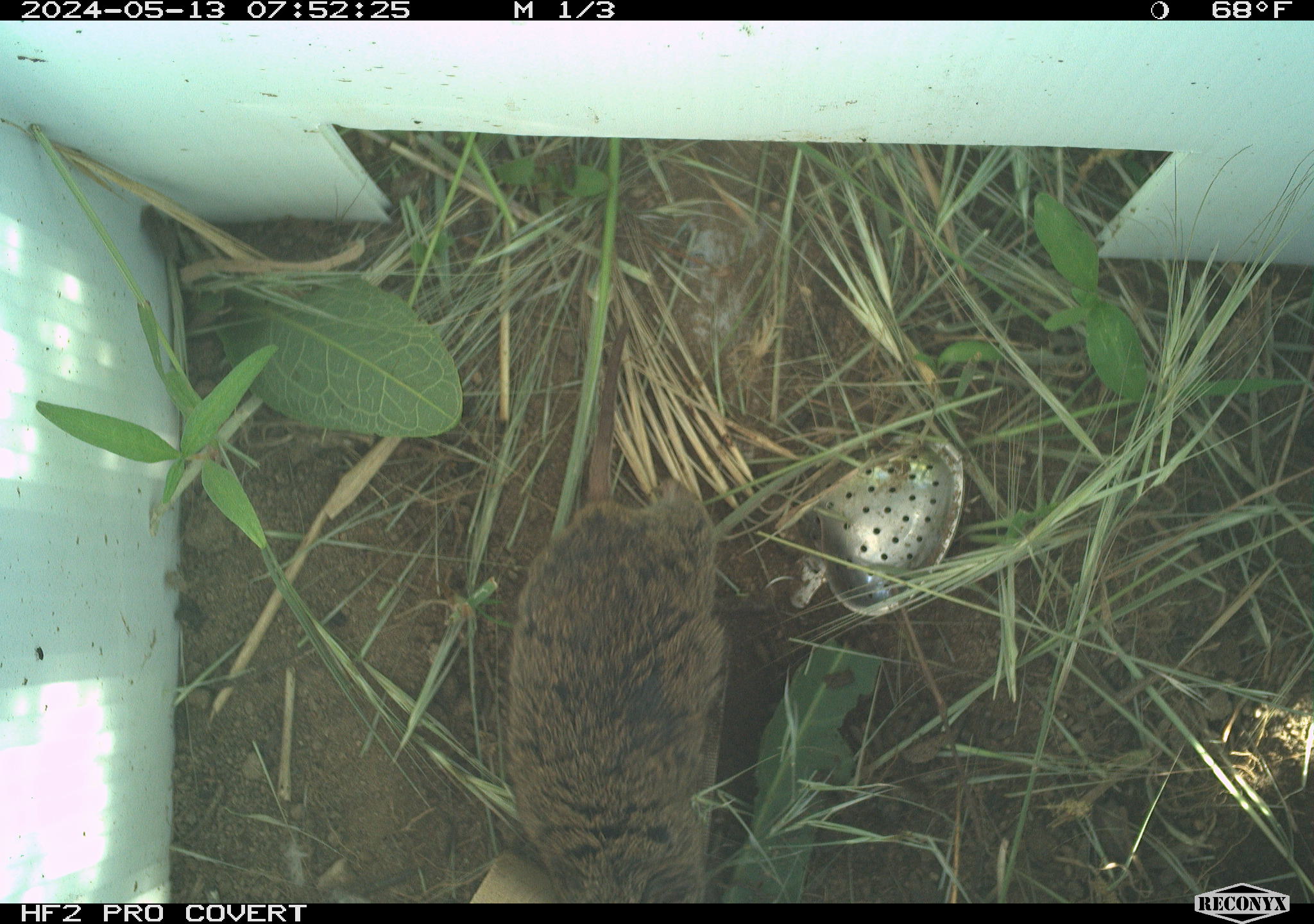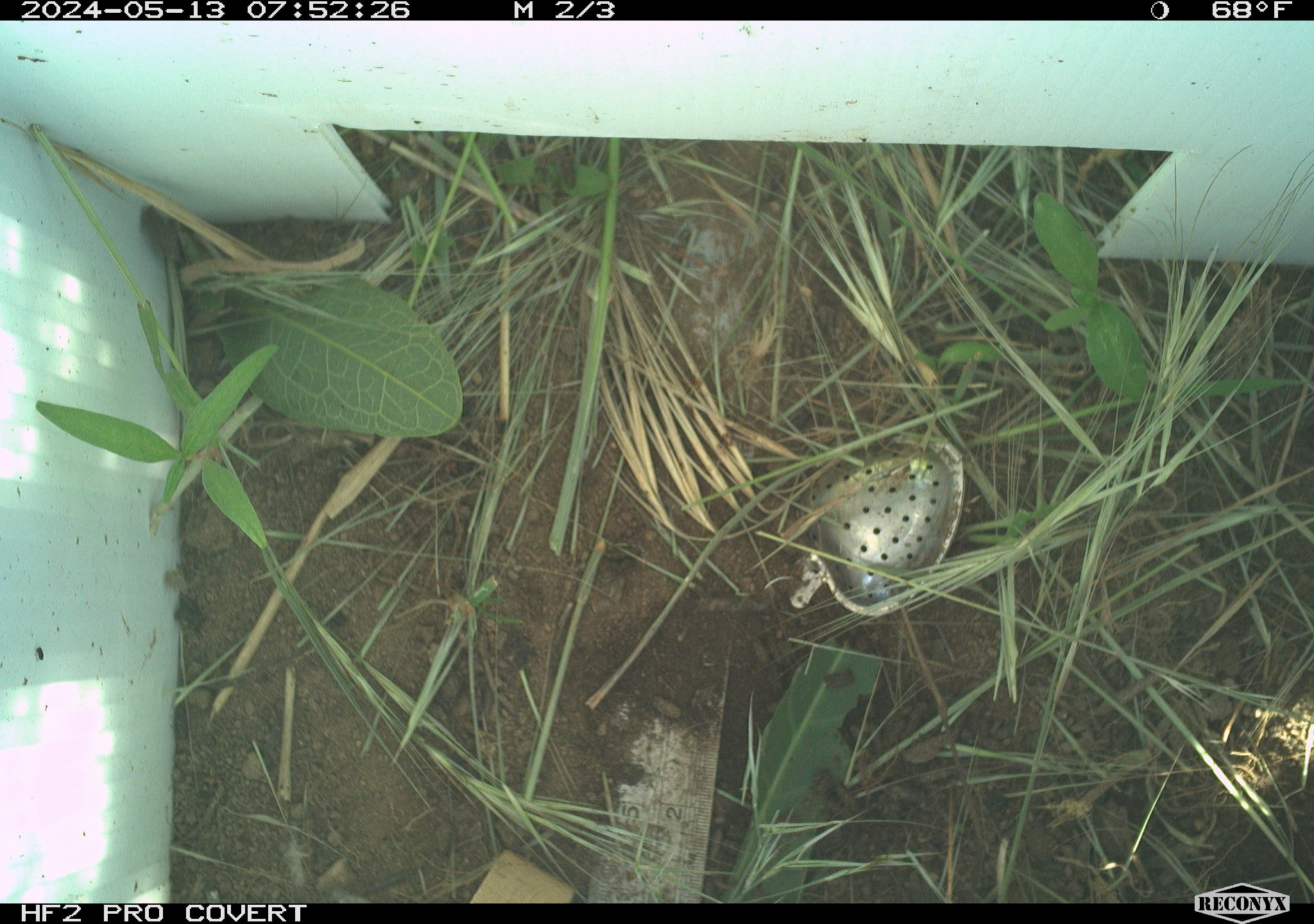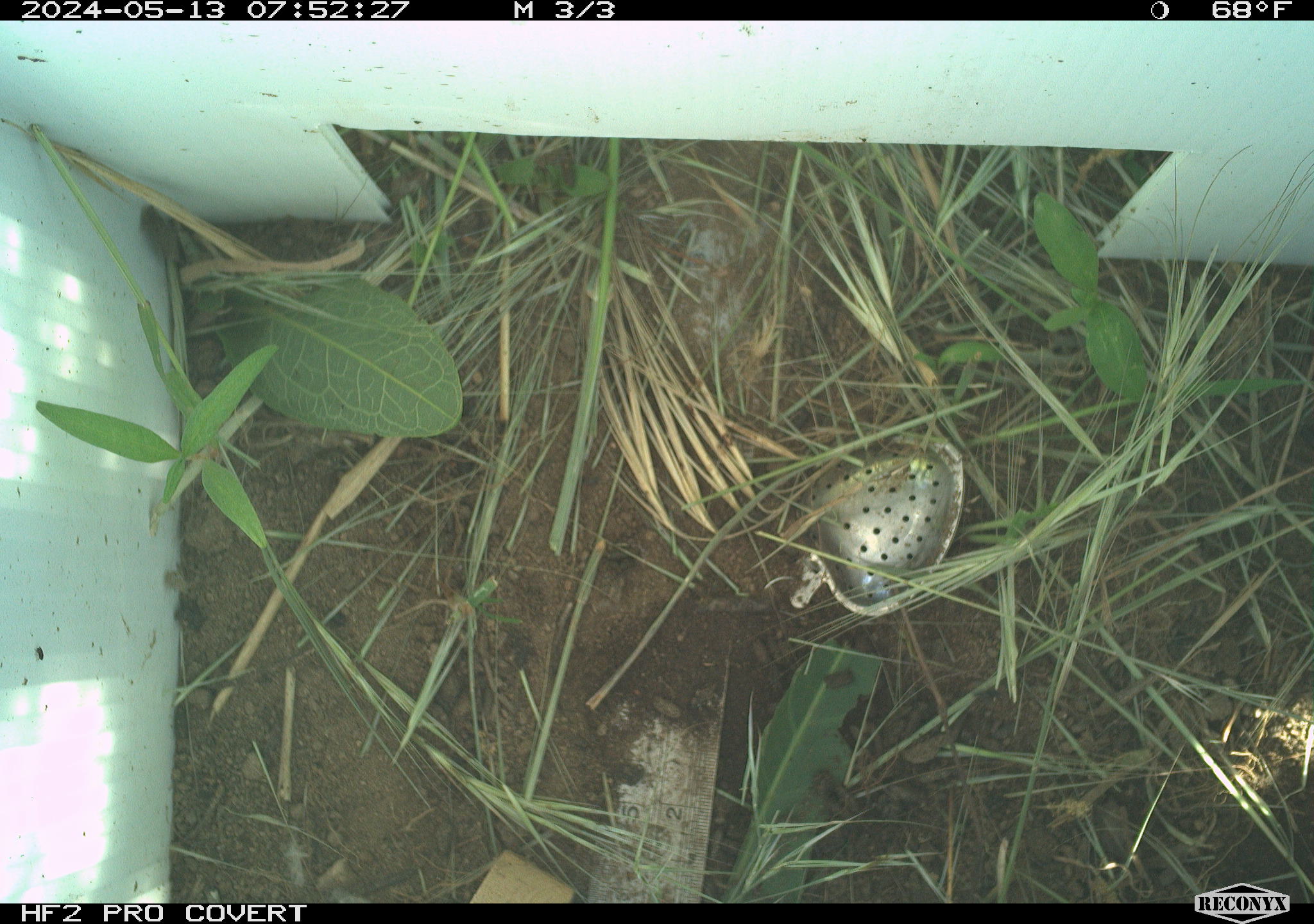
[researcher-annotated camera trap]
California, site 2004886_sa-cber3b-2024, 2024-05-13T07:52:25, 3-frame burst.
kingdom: Animalia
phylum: Chordata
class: Mammalia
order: Rodentia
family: Cricetidae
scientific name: Arvicolinae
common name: voles, lemmings, and muskrats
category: arvicolinae subfamily